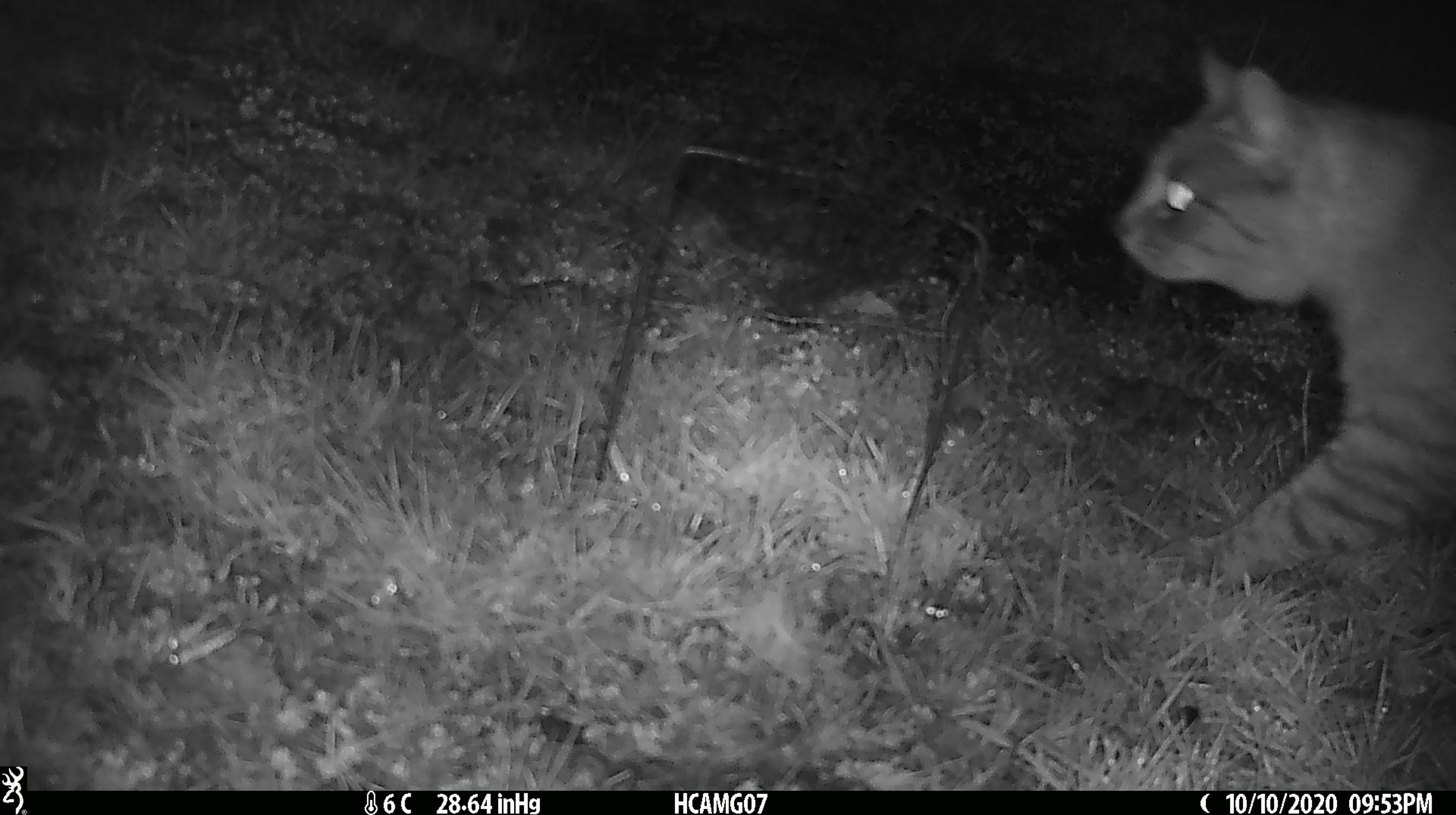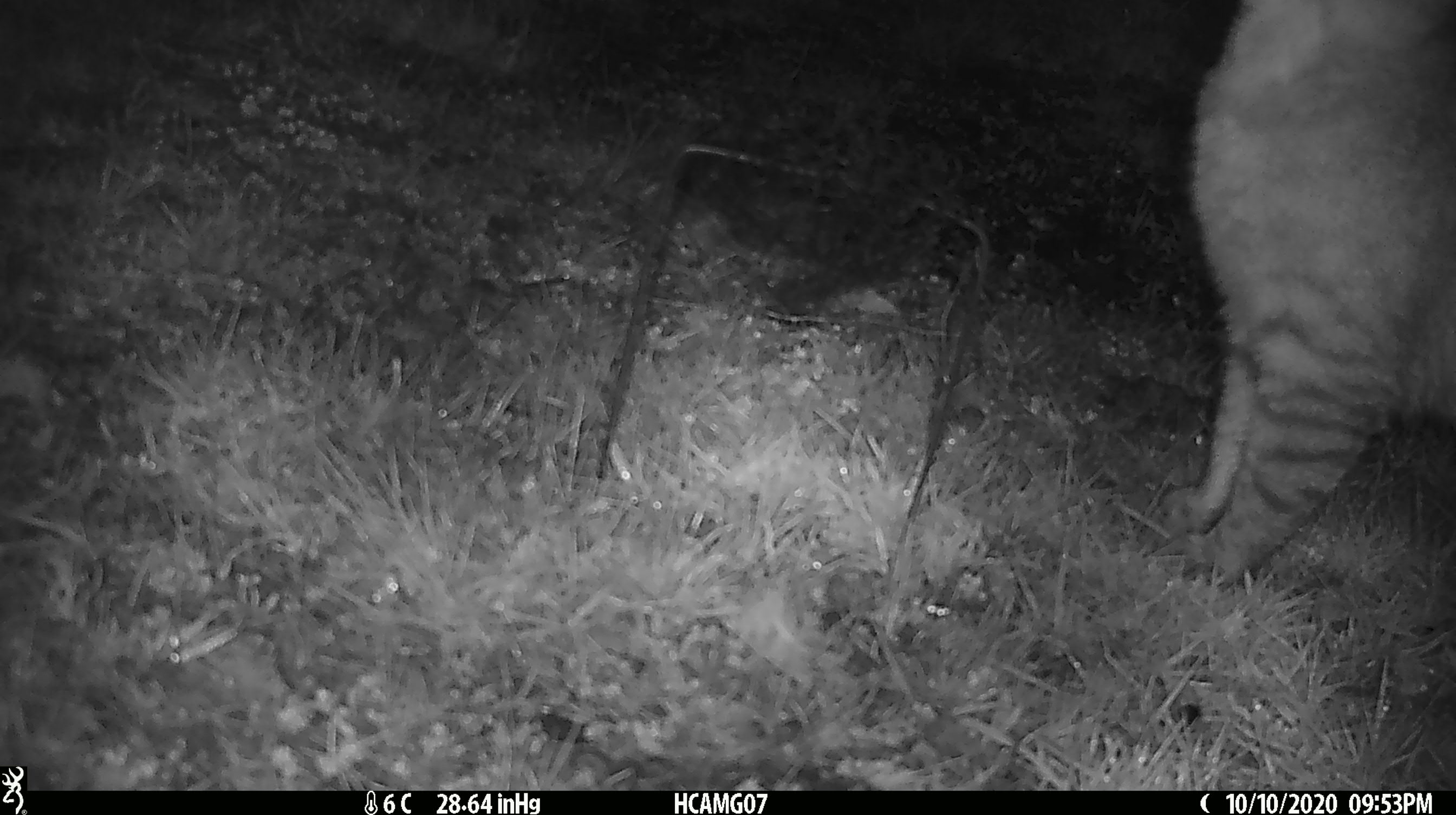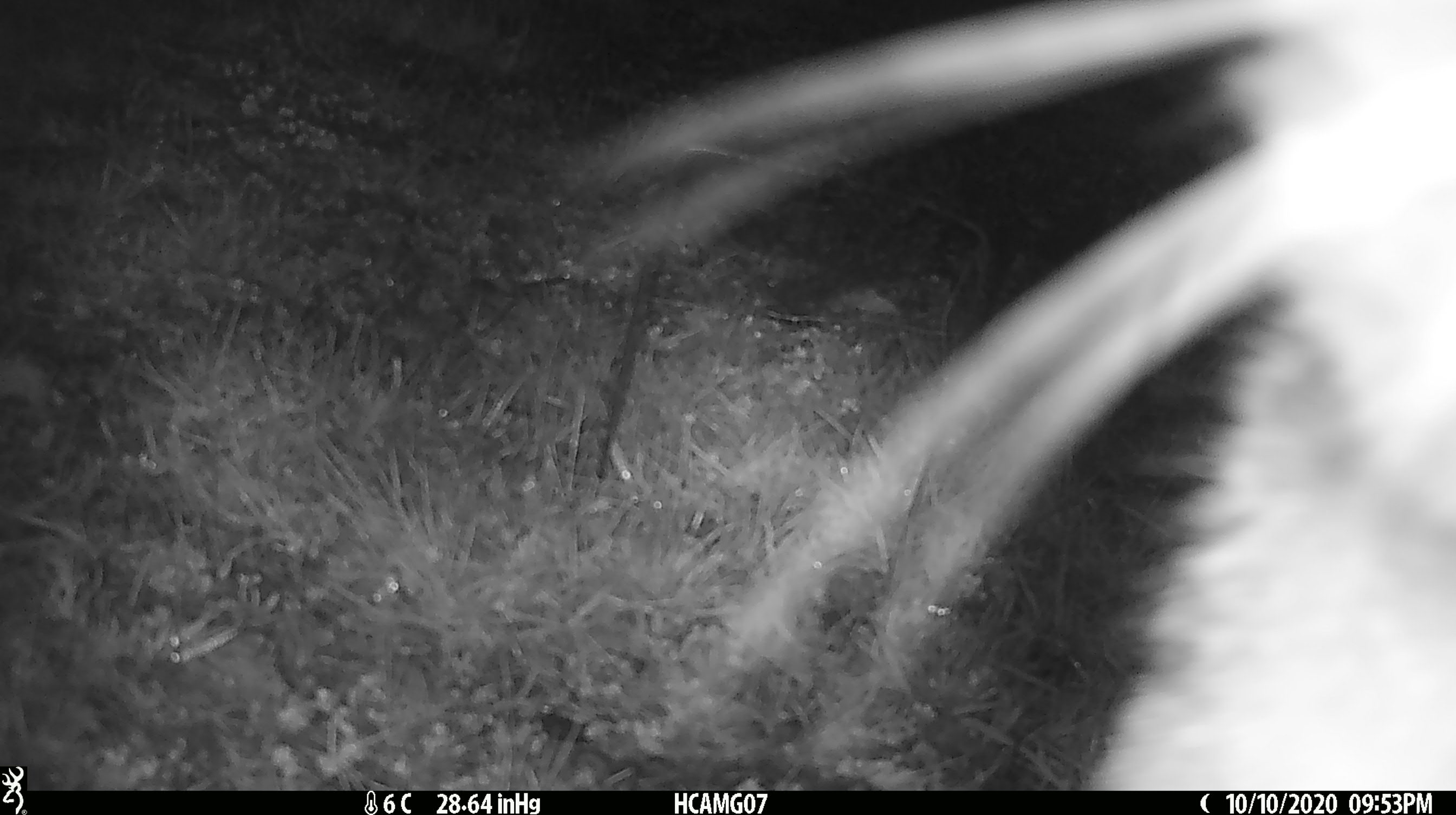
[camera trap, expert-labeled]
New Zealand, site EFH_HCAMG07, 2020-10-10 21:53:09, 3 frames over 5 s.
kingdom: Animalia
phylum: Chordata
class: Mammalia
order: Carnivora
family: Felidae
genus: Felis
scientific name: Felis catus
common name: domestic cat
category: cat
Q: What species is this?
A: Cat (domestic cat) (Felis catus).